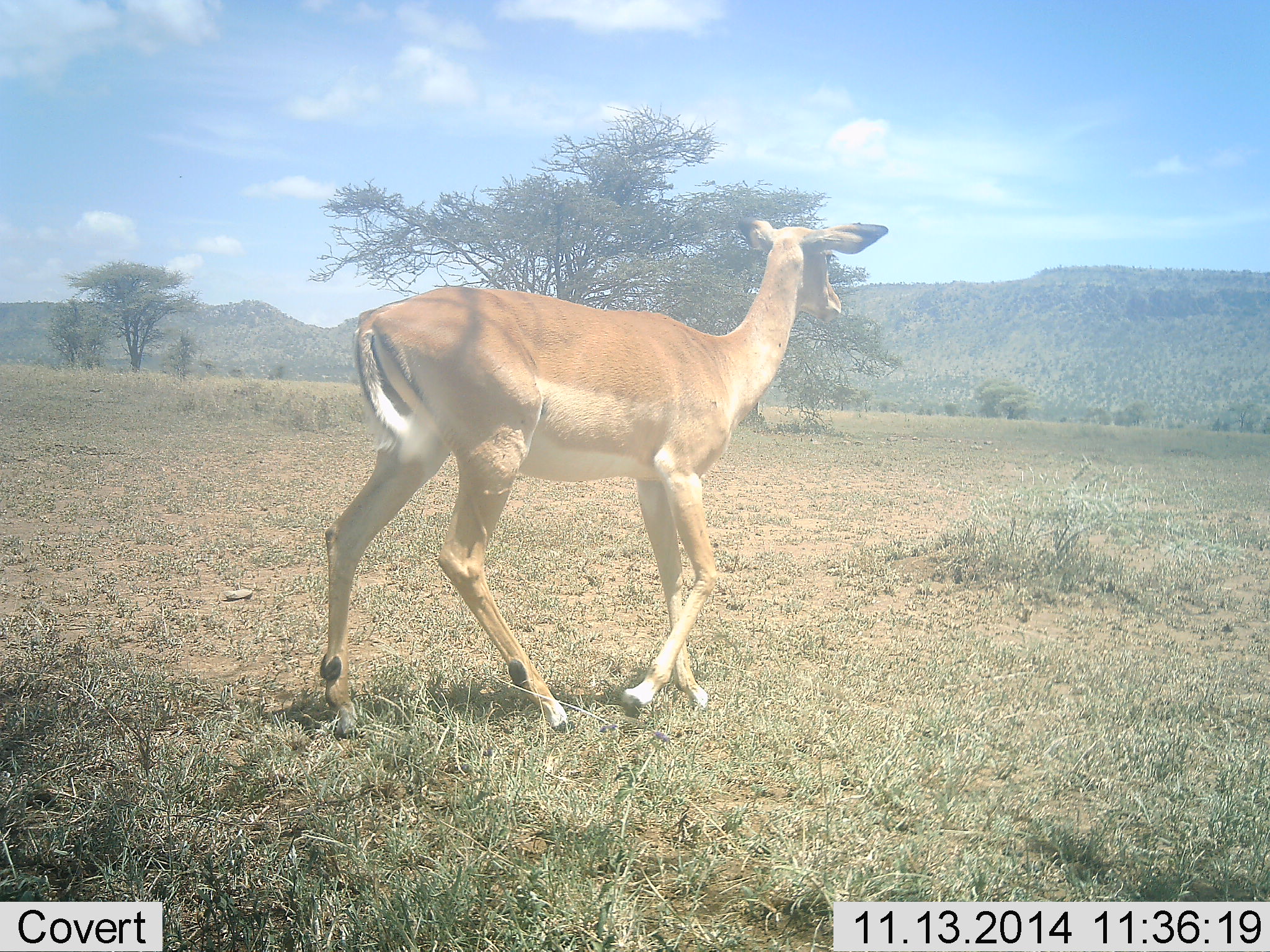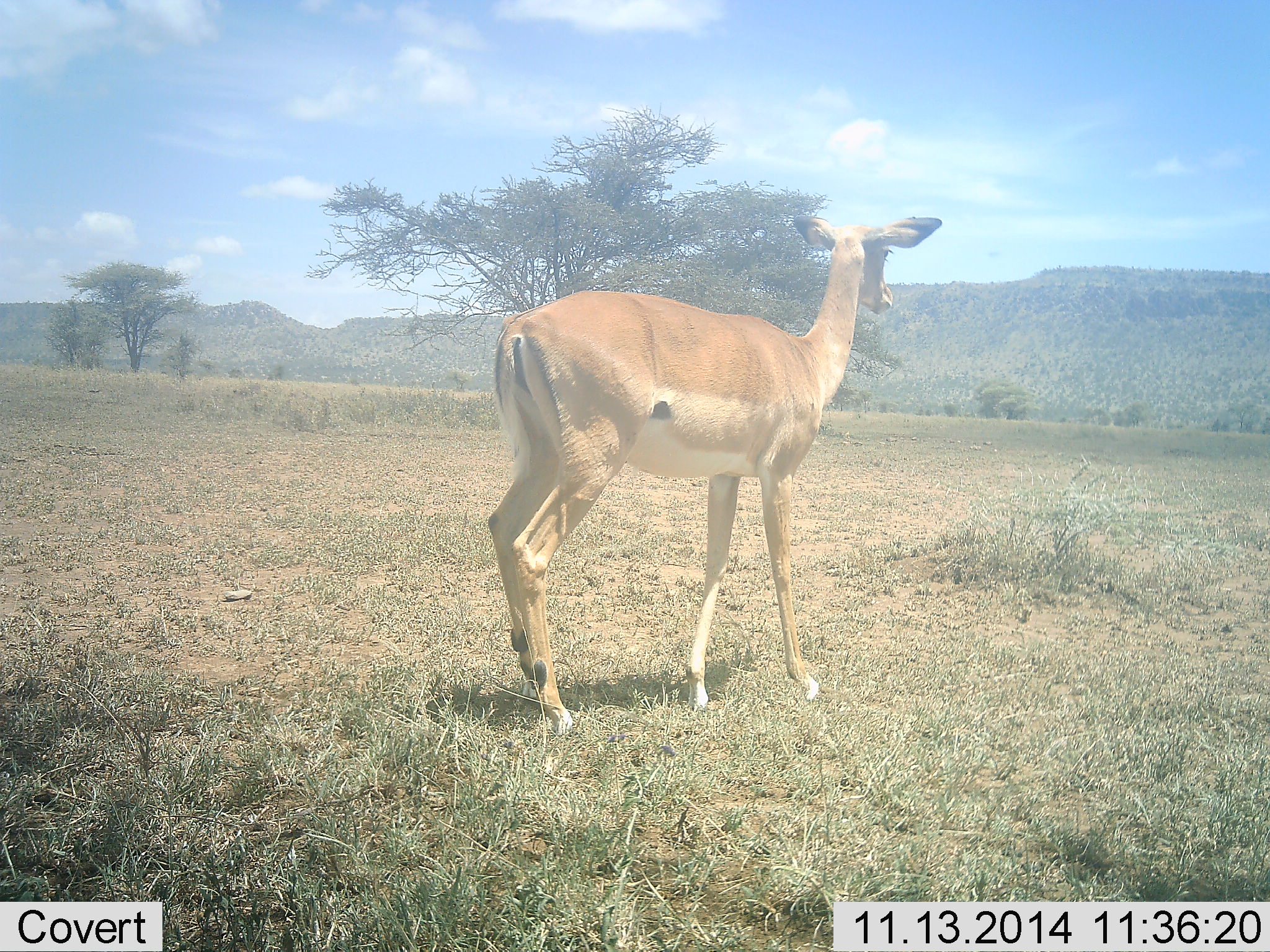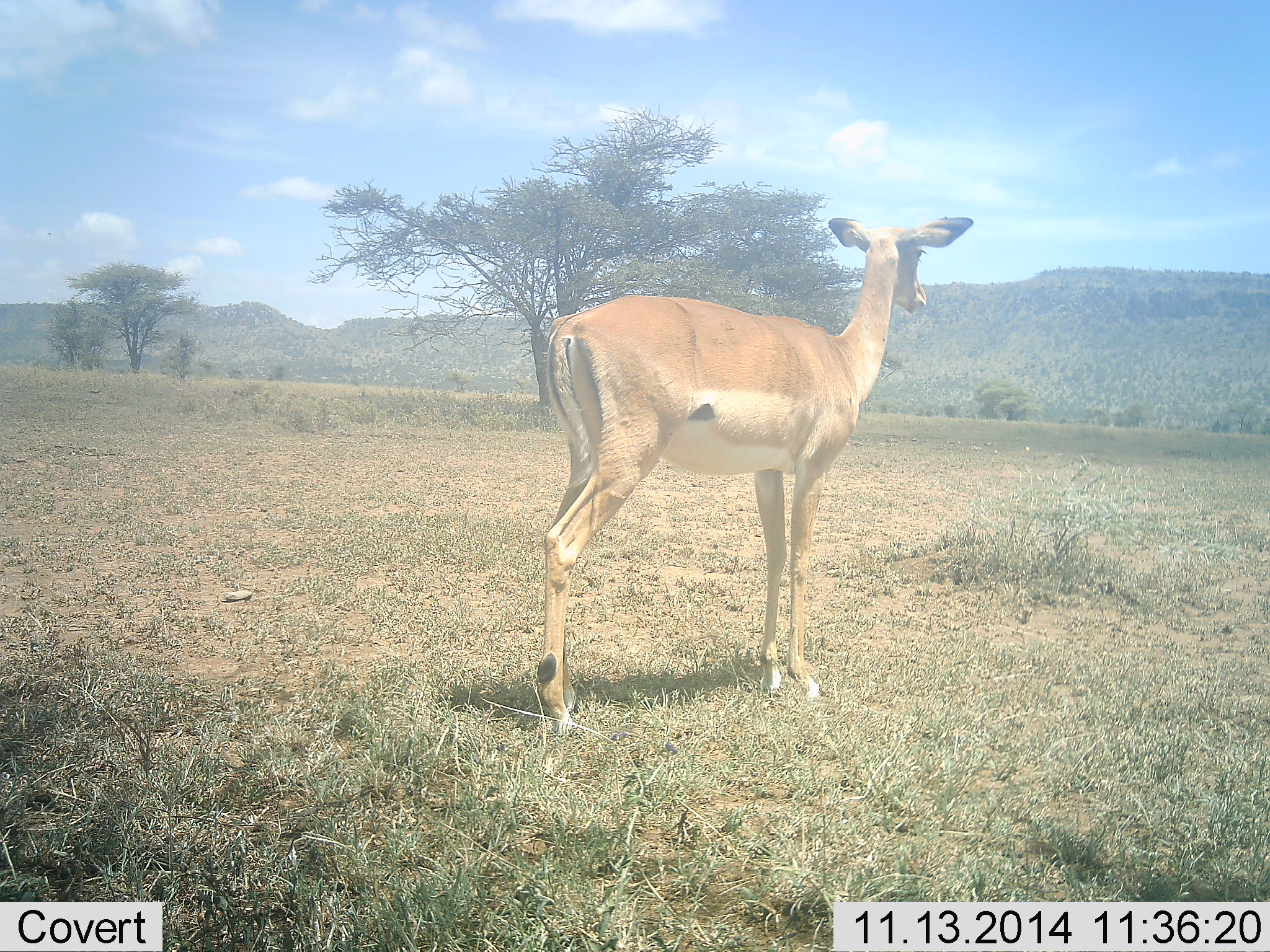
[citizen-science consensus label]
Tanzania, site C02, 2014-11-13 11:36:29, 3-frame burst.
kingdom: Animalia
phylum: Chordata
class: Mammalia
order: Artiodactyla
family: Bovidae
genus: Aepyceros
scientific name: Aepyceros melampus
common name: impala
Impala (Aepyceros melampus), count 1. Behavior (volunteer vote fractions): standing 20%, resting 0%, moving 90%, interacting 0%. Young present (vote fraction): 0%. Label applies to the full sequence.